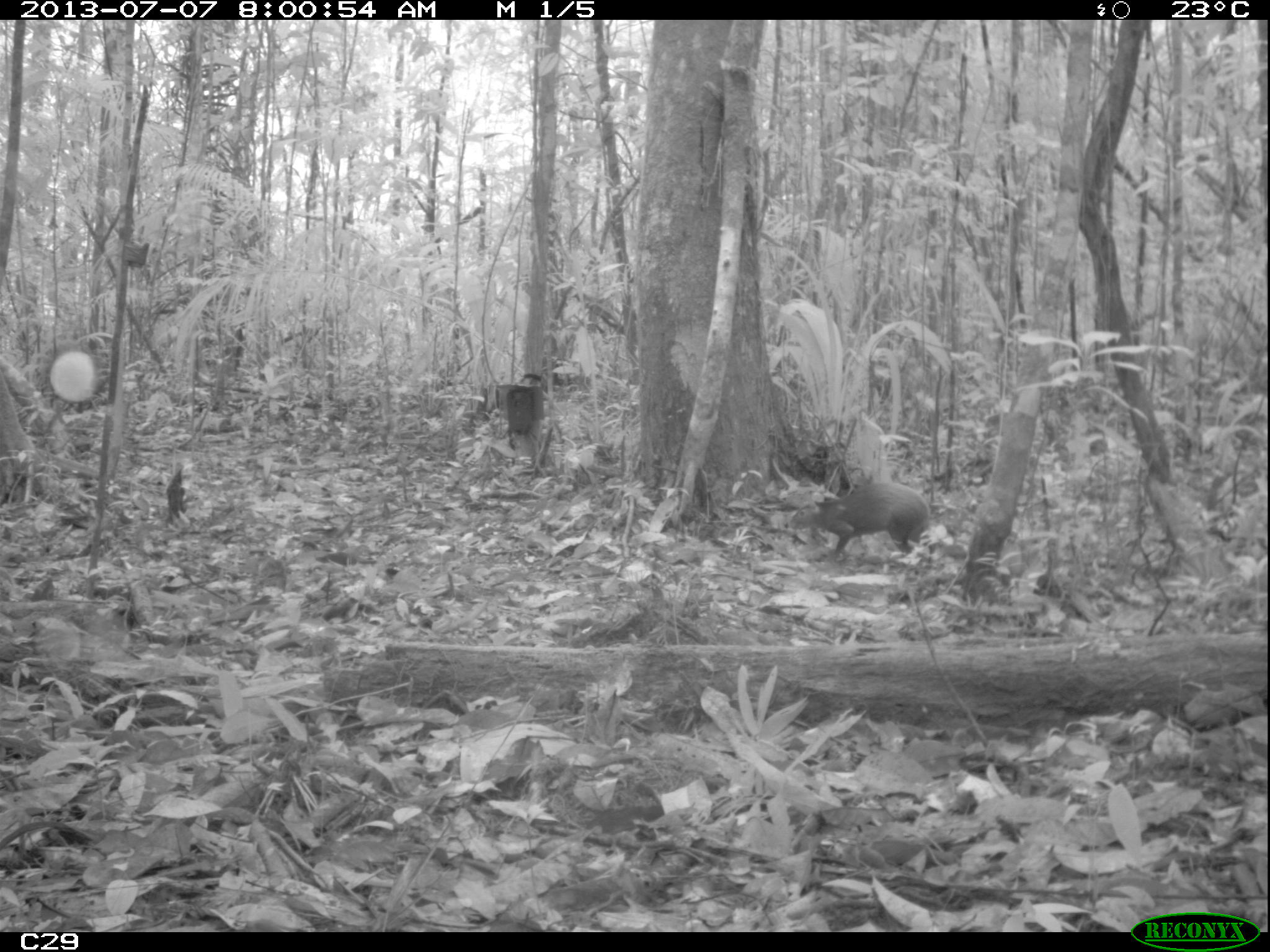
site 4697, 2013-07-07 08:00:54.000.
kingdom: Animalia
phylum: Chordata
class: Mammalia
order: Rodentia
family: Dasyproctidae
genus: Dasyprocta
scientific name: Dasyprocta leporina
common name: red-rumped agouti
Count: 1.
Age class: adult.